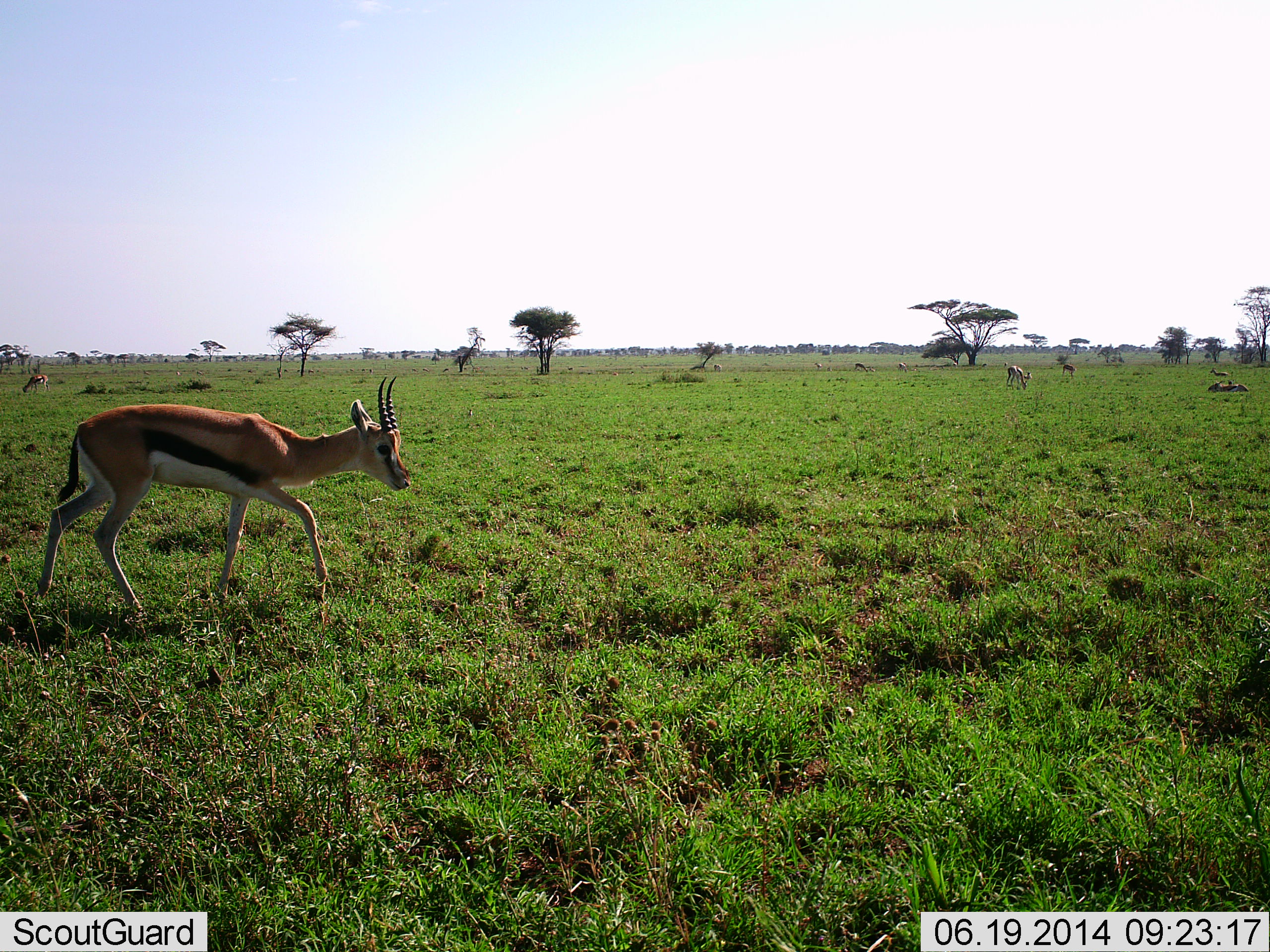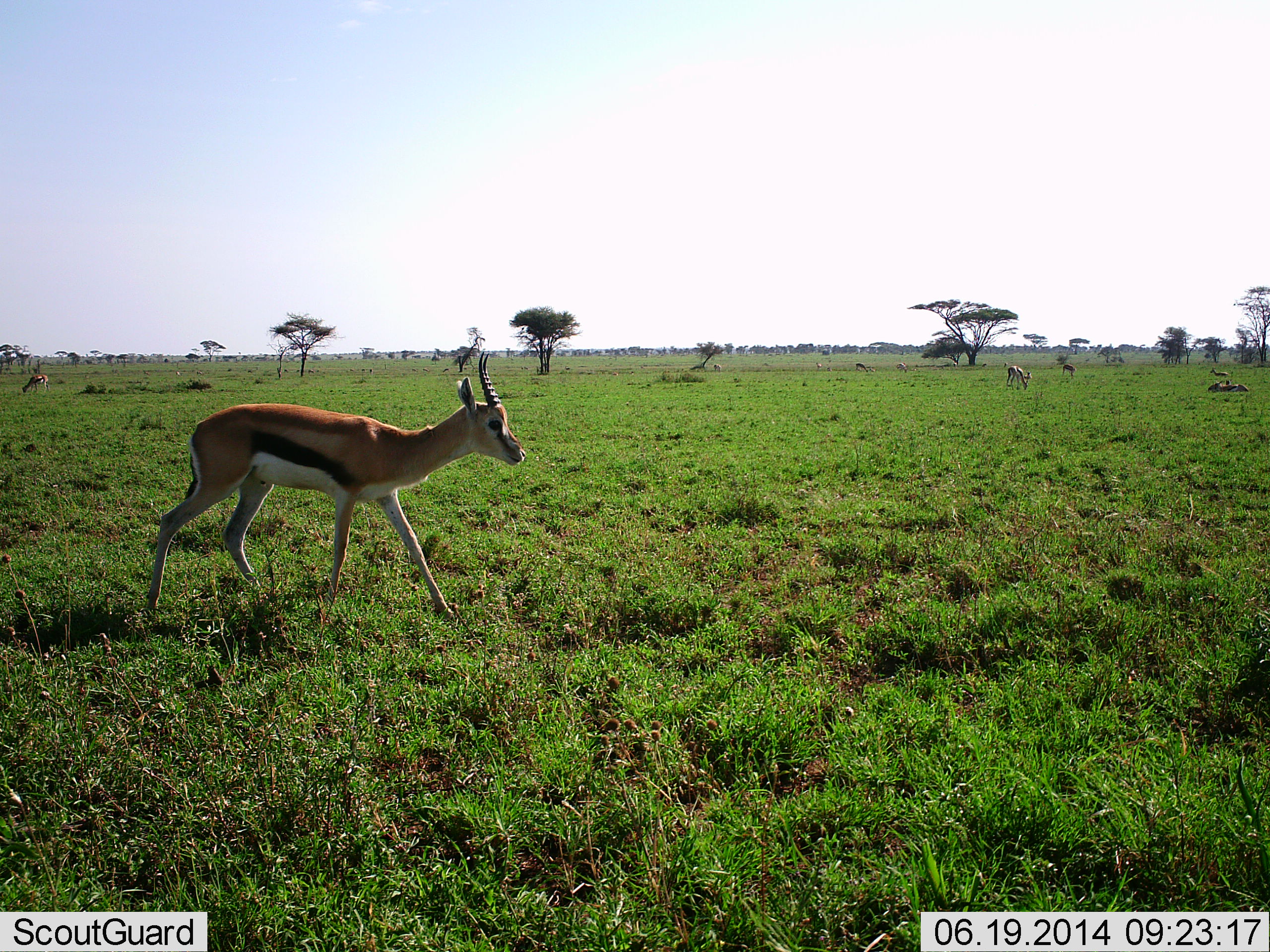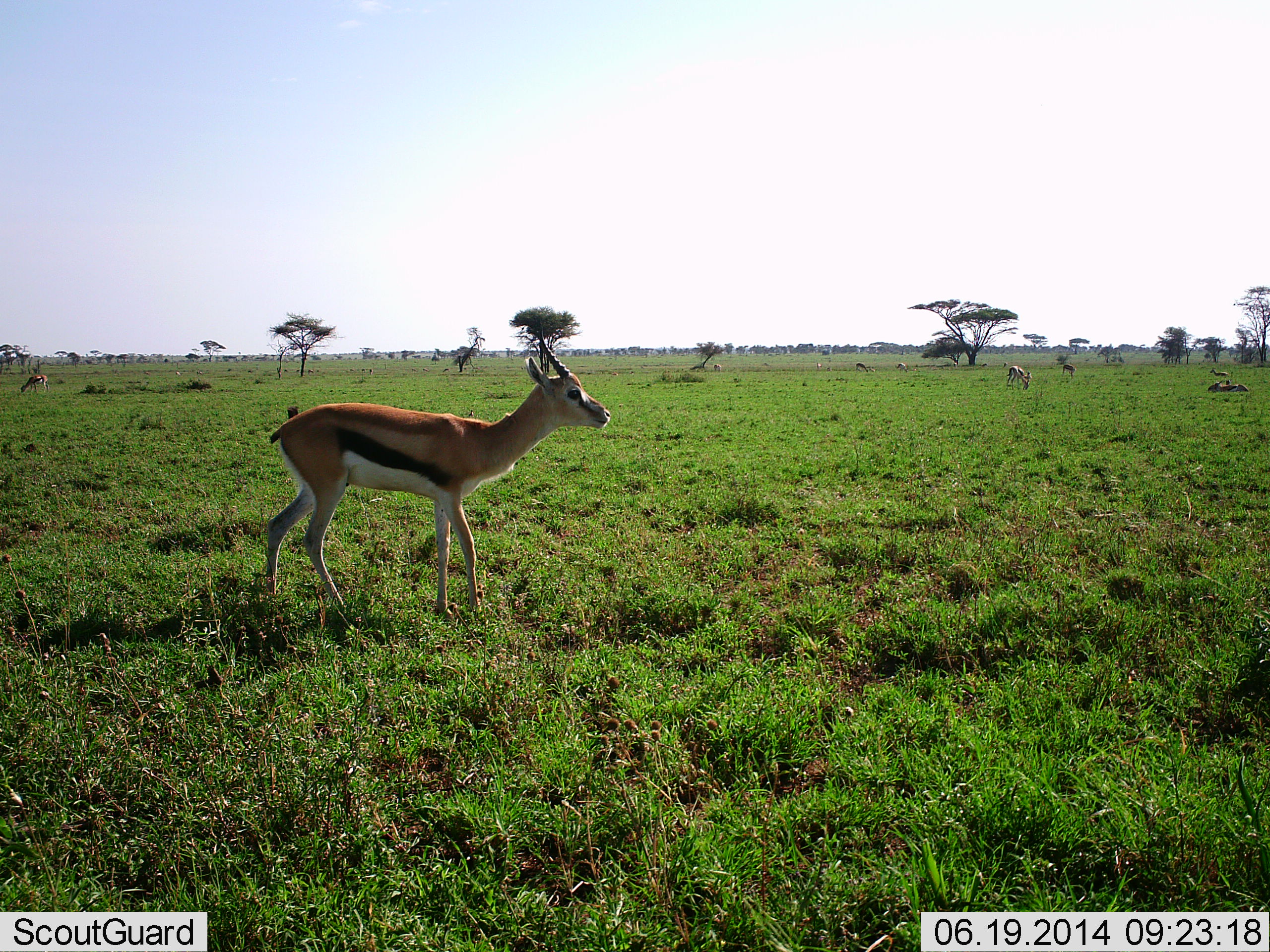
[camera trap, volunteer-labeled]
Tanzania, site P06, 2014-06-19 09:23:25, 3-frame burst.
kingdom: Animalia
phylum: Chordata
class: Mammalia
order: Artiodactyla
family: Bovidae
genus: Eudorcas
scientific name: Eudorcas thomsonii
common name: thomson's gazelle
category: gazellethomsons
Gazellethomsons (thomson's gazelle) (Eudorcas thomsonii), count 6. Behavior (volunteer vote fractions): standing 50%, resting 0%, moving 100%, interacting 0%. Young present (vote fraction): 0%. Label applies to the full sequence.